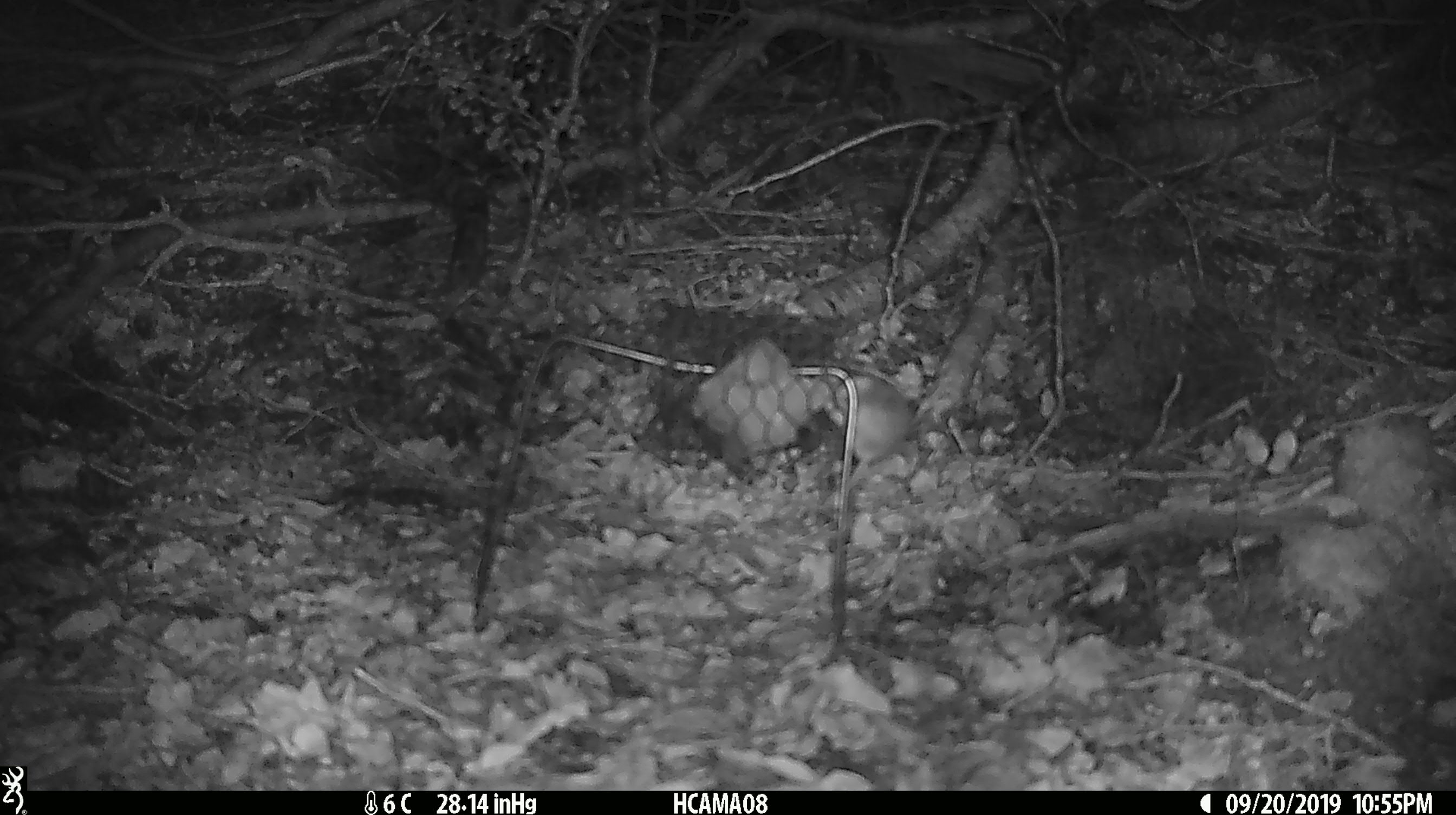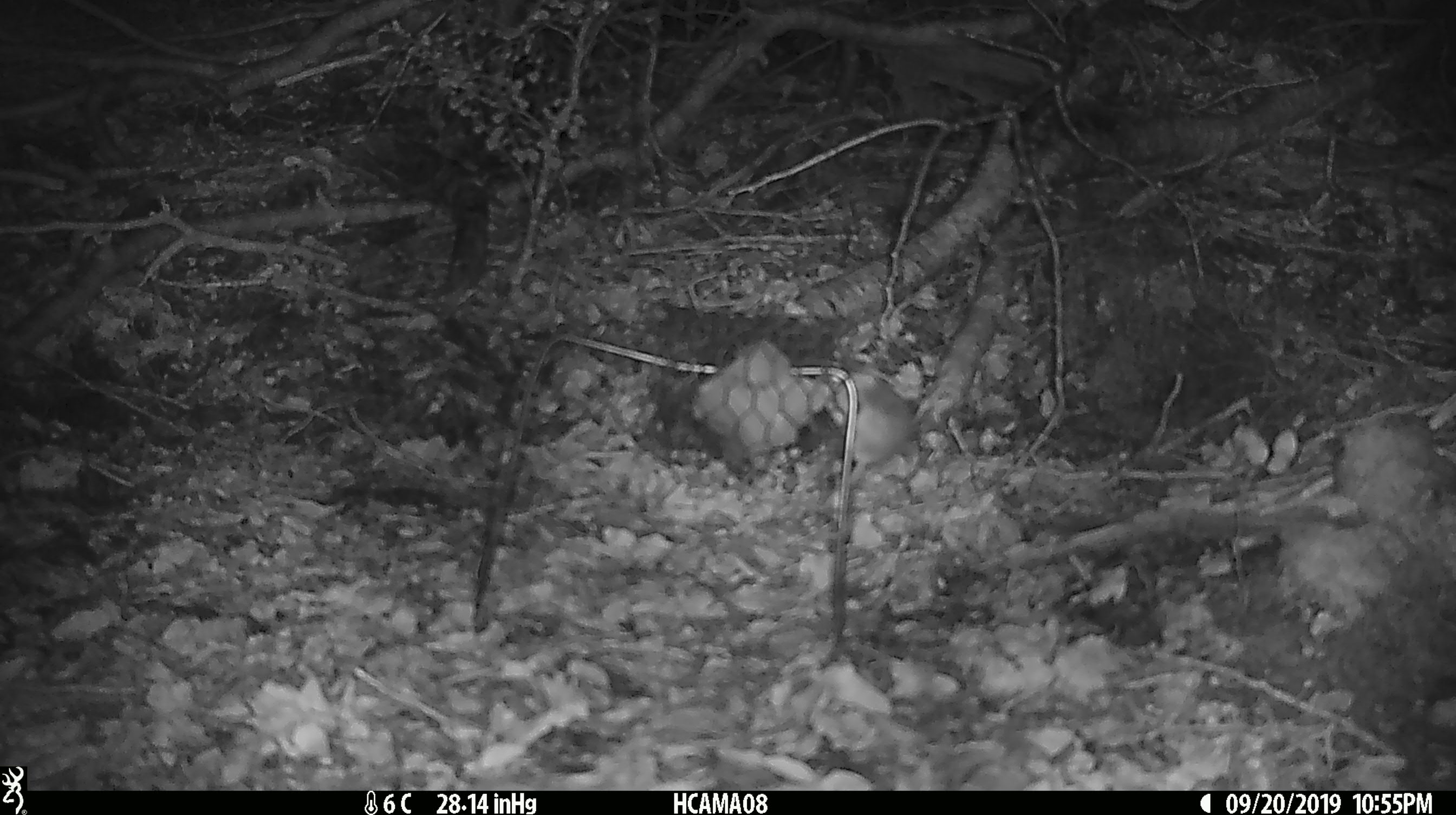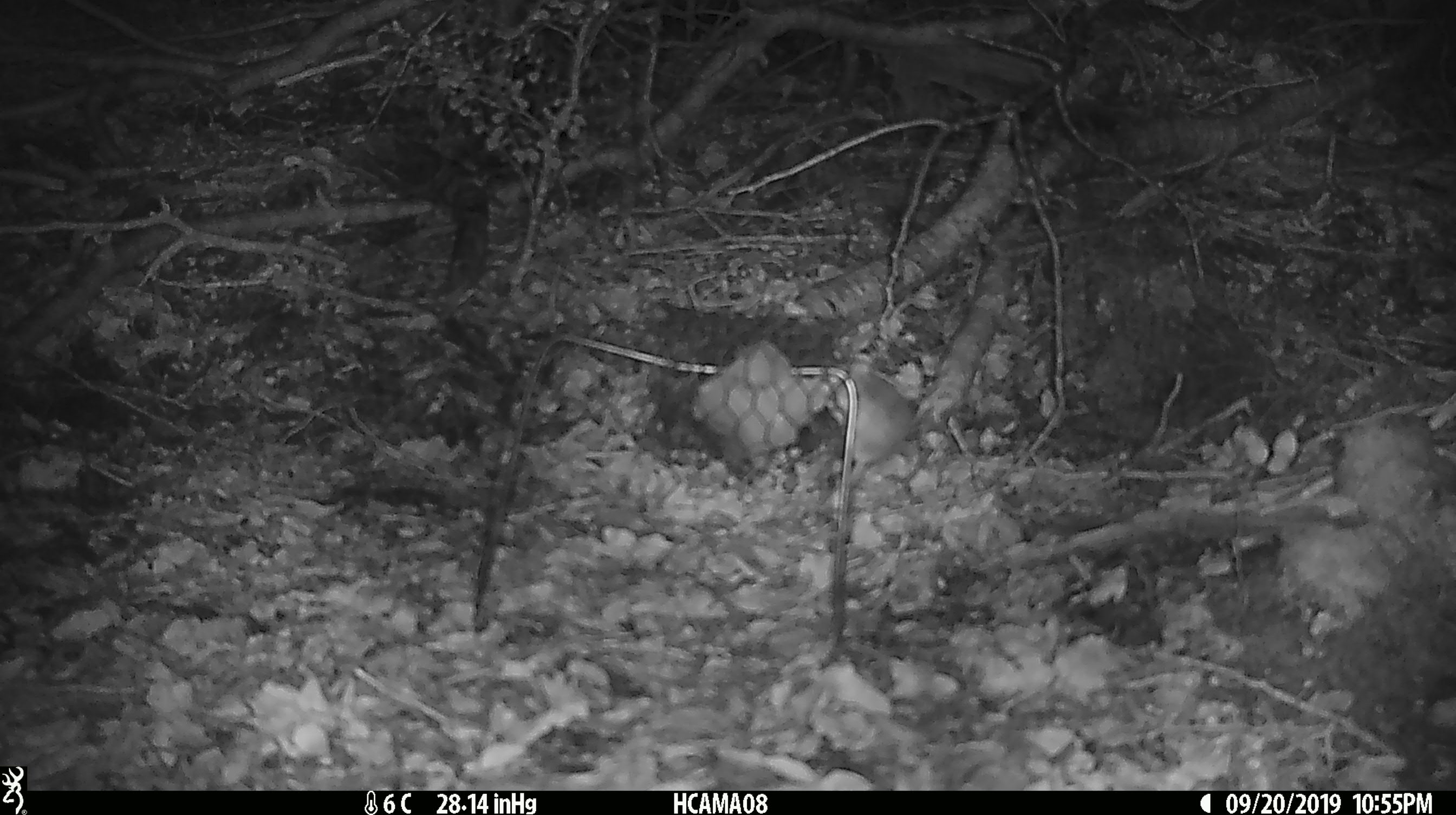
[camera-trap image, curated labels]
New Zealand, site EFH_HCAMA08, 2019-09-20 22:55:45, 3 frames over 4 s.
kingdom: Animalia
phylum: Chordata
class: Mammalia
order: Rodentia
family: Muridae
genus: Mus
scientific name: Mus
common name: mouse